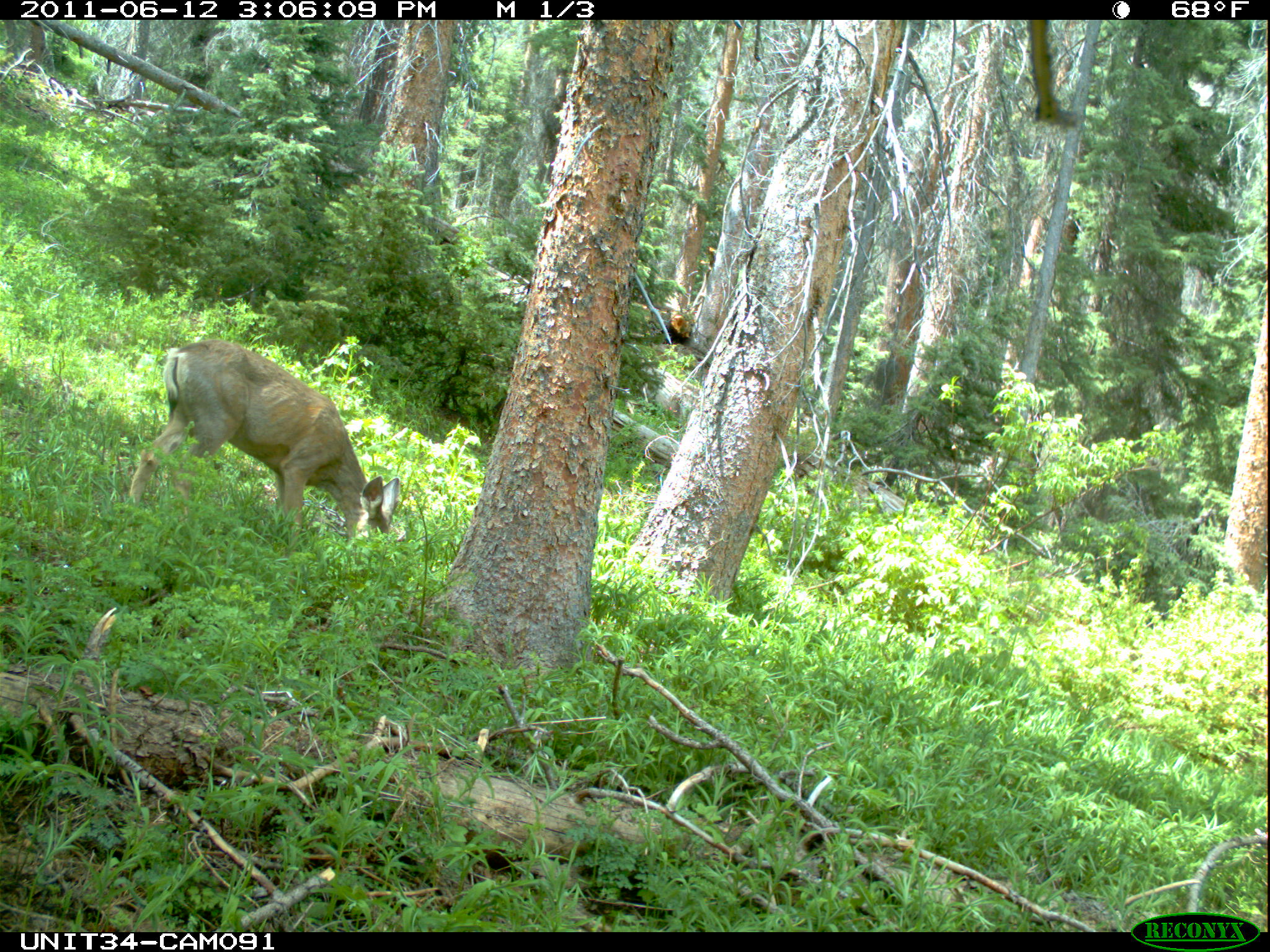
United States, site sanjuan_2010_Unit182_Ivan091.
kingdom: Animalia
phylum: Chordata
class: Mammalia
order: Artiodactyla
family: Cervidae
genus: Odocoileus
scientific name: Odocoileus hemionus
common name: mule deer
Odocoileus hemionus (mule deer).